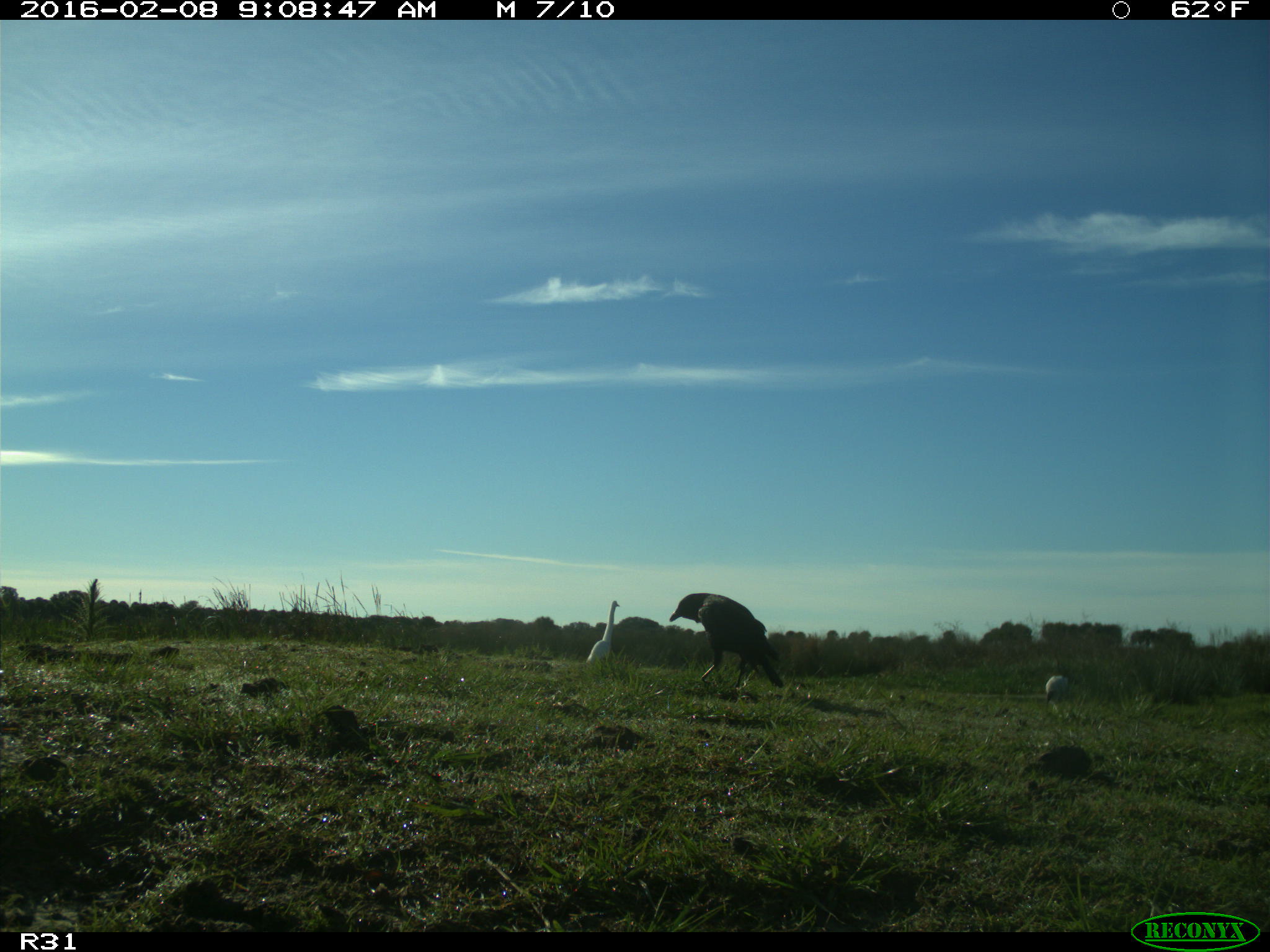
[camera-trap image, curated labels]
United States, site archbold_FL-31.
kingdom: Animalia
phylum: Chordata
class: Aves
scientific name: Aves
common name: birds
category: unidentified bird